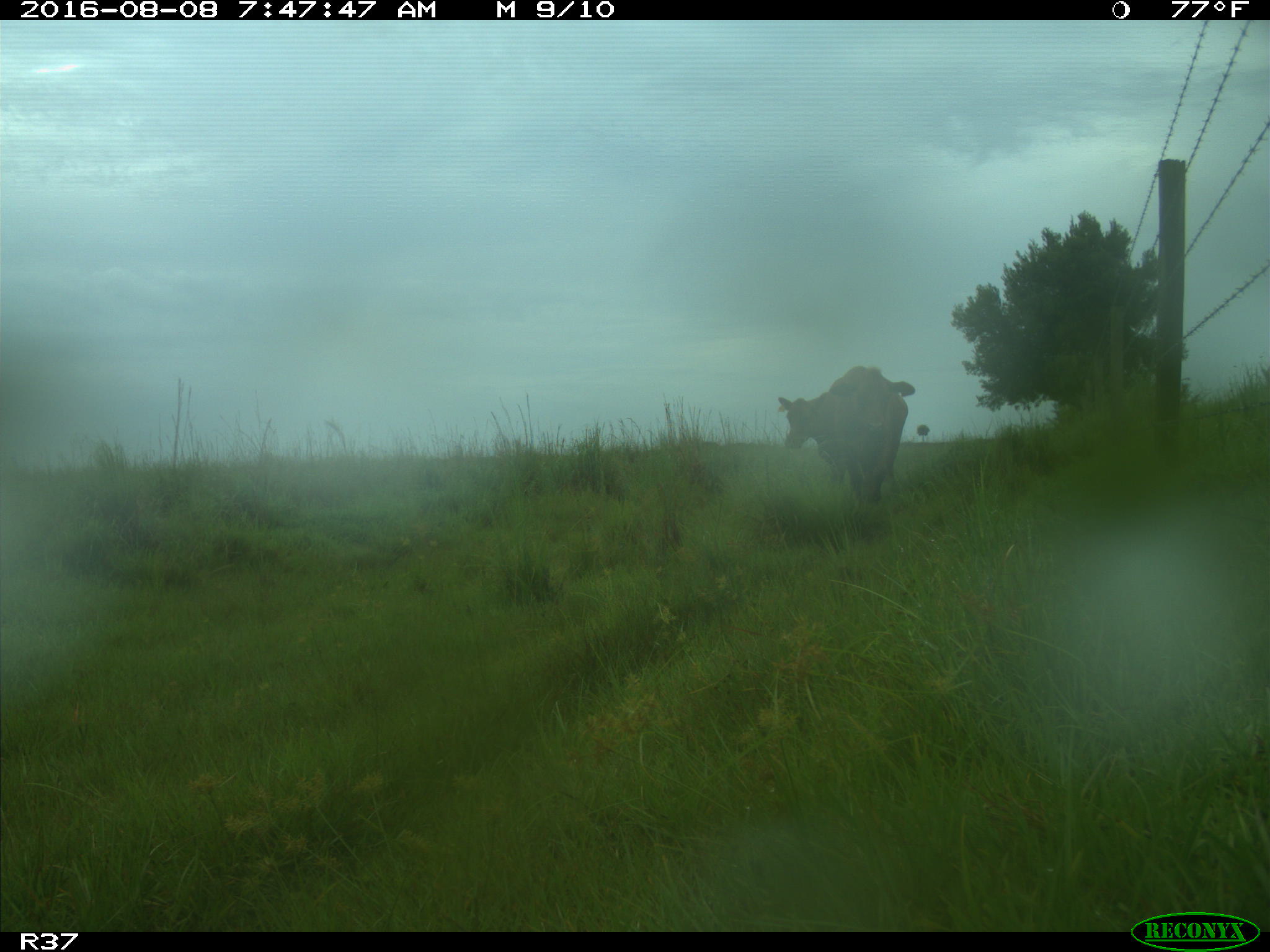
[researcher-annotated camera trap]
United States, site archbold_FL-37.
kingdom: Animalia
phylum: Chordata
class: Mammalia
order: Artiodactyla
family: Bovidae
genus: Bos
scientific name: Bos taurus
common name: domestic cow